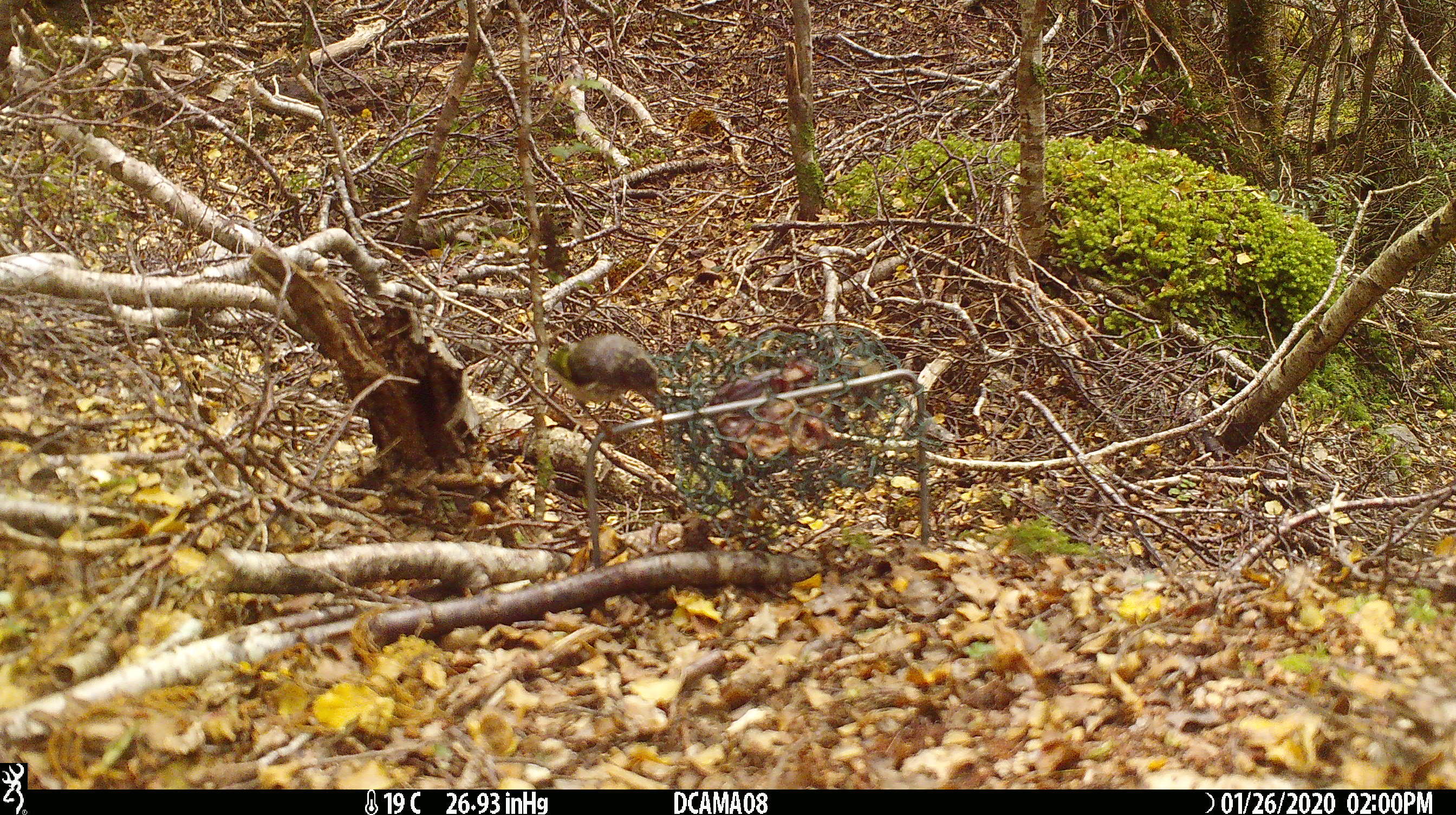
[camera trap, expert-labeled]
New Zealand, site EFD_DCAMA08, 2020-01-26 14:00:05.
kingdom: Animalia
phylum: Chordata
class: Aves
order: Passeriformes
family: Acanthisittidae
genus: Acanthisitta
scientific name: Acanthisitta chloris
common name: rifleman